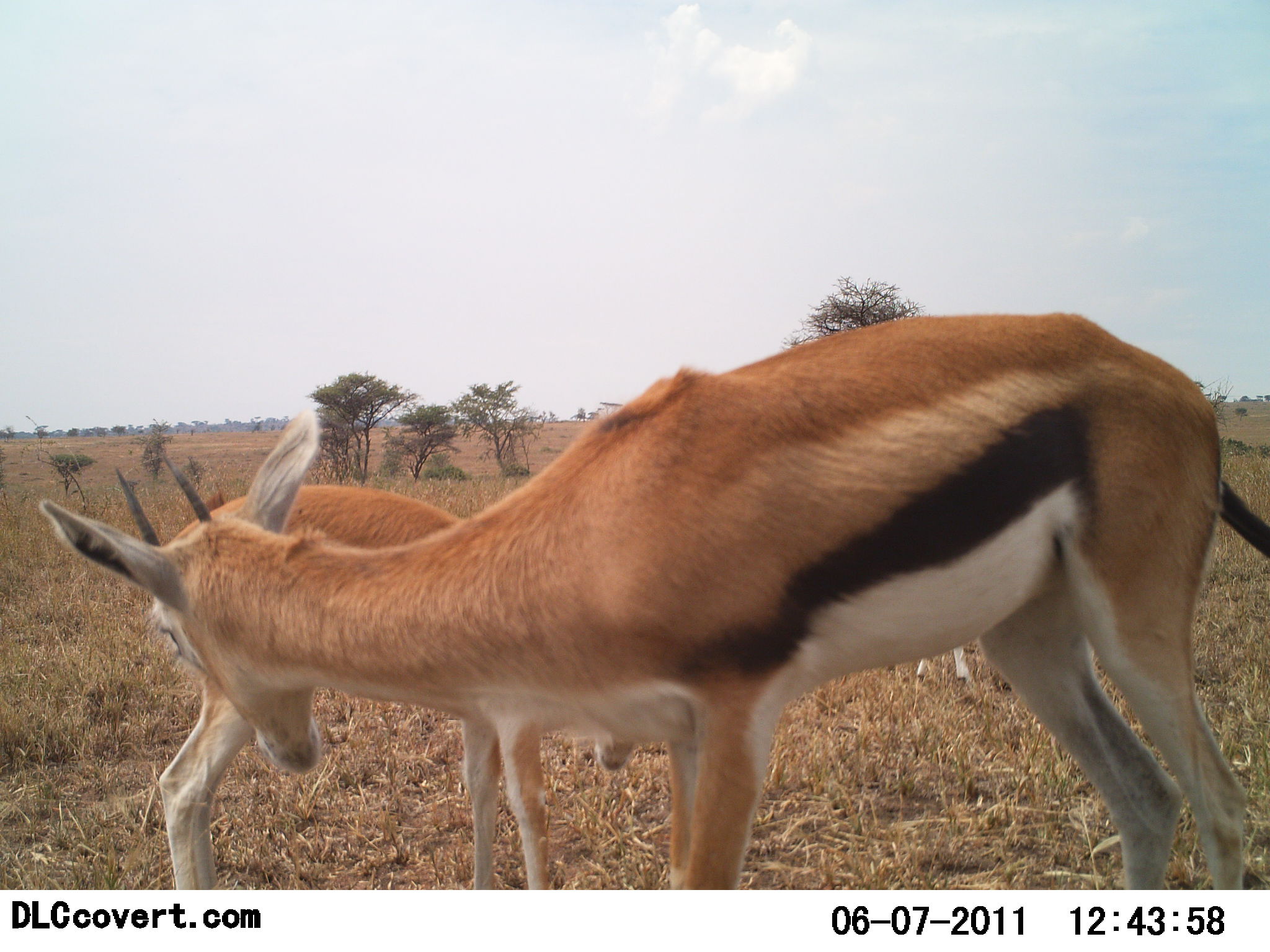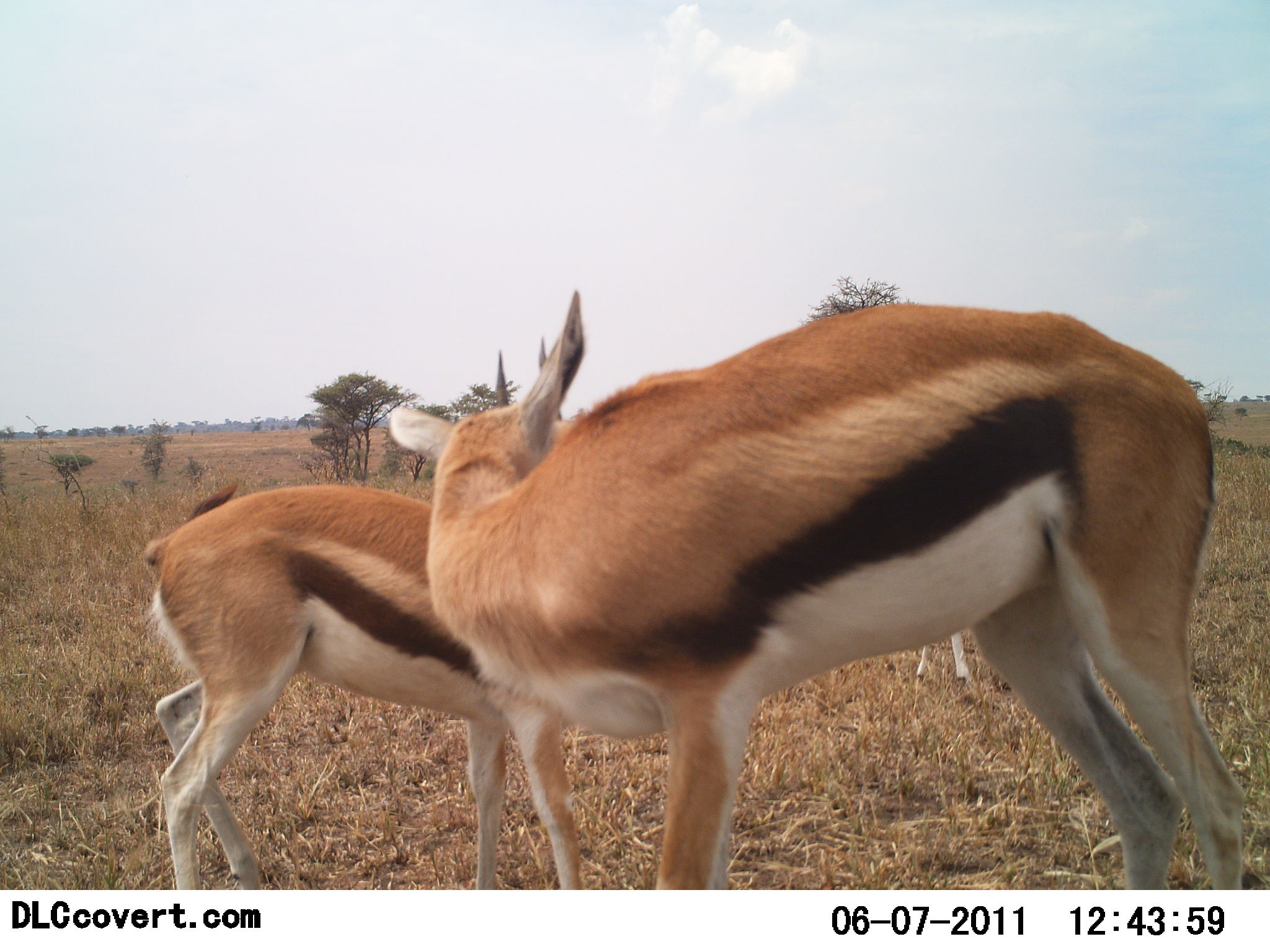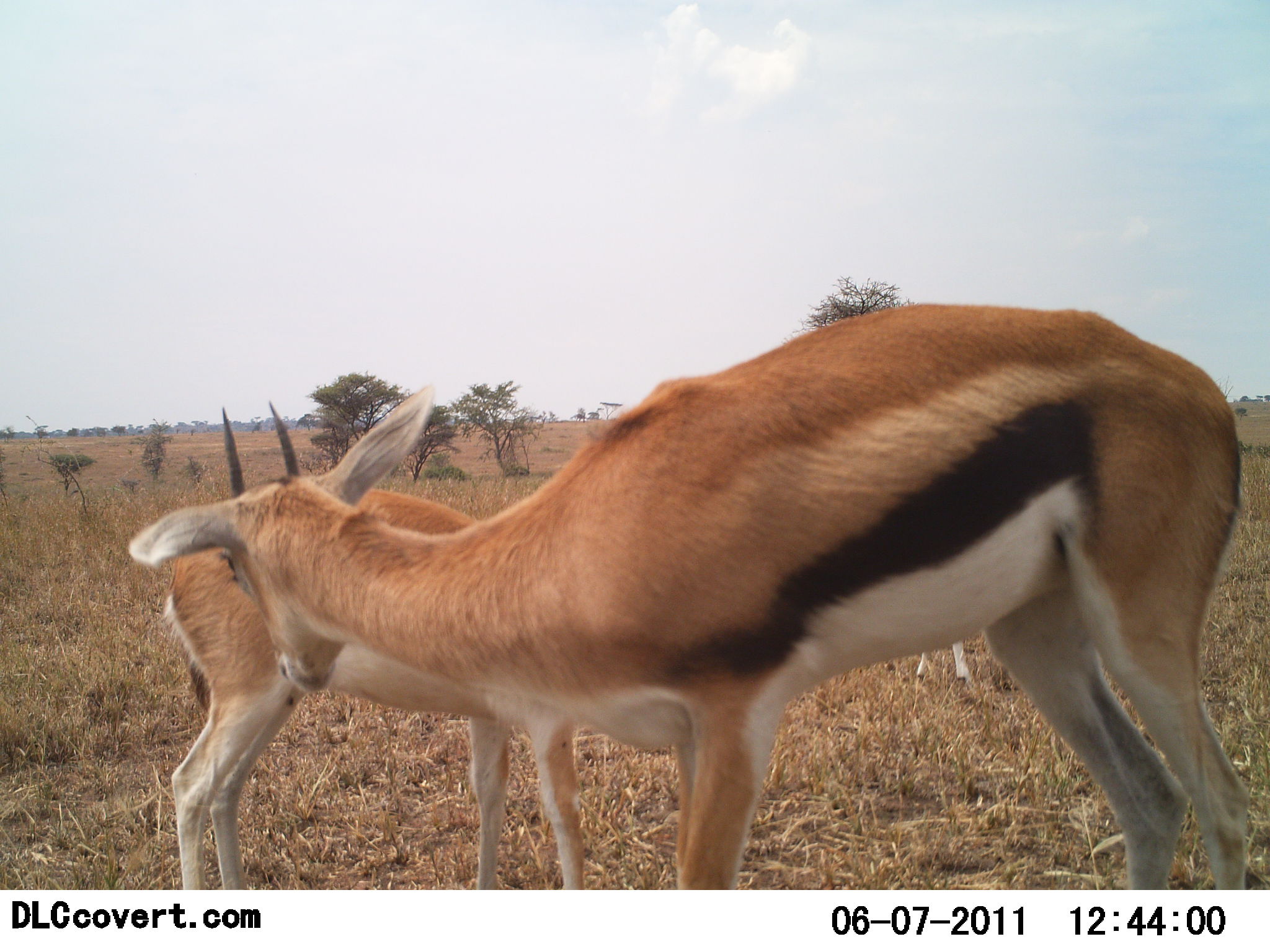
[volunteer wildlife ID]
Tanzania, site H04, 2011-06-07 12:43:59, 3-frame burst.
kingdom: Animalia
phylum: Chordata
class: Mammalia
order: Artiodactyla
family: Bovidae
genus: Eudorcas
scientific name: Eudorcas thomsonii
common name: thomson's gazelle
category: gazellethomsons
Gazellethomsons (thomson's gazelle) (Eudorcas thomsonii), count 3. Behavior (volunteer vote fractions): standing 70%, resting 0%, moving 10%, interacting 50%. Young present (vote fraction): 20%. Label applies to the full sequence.